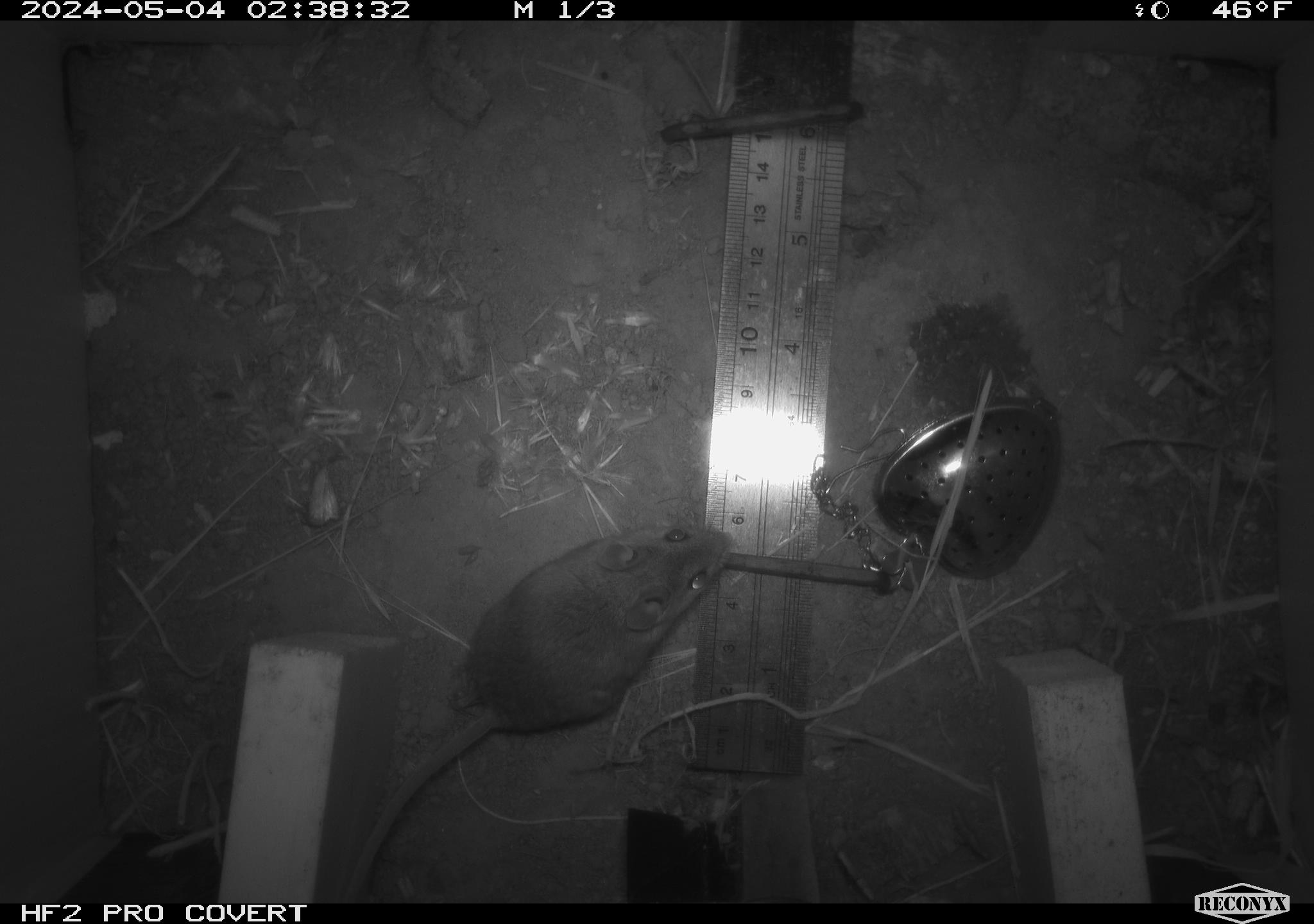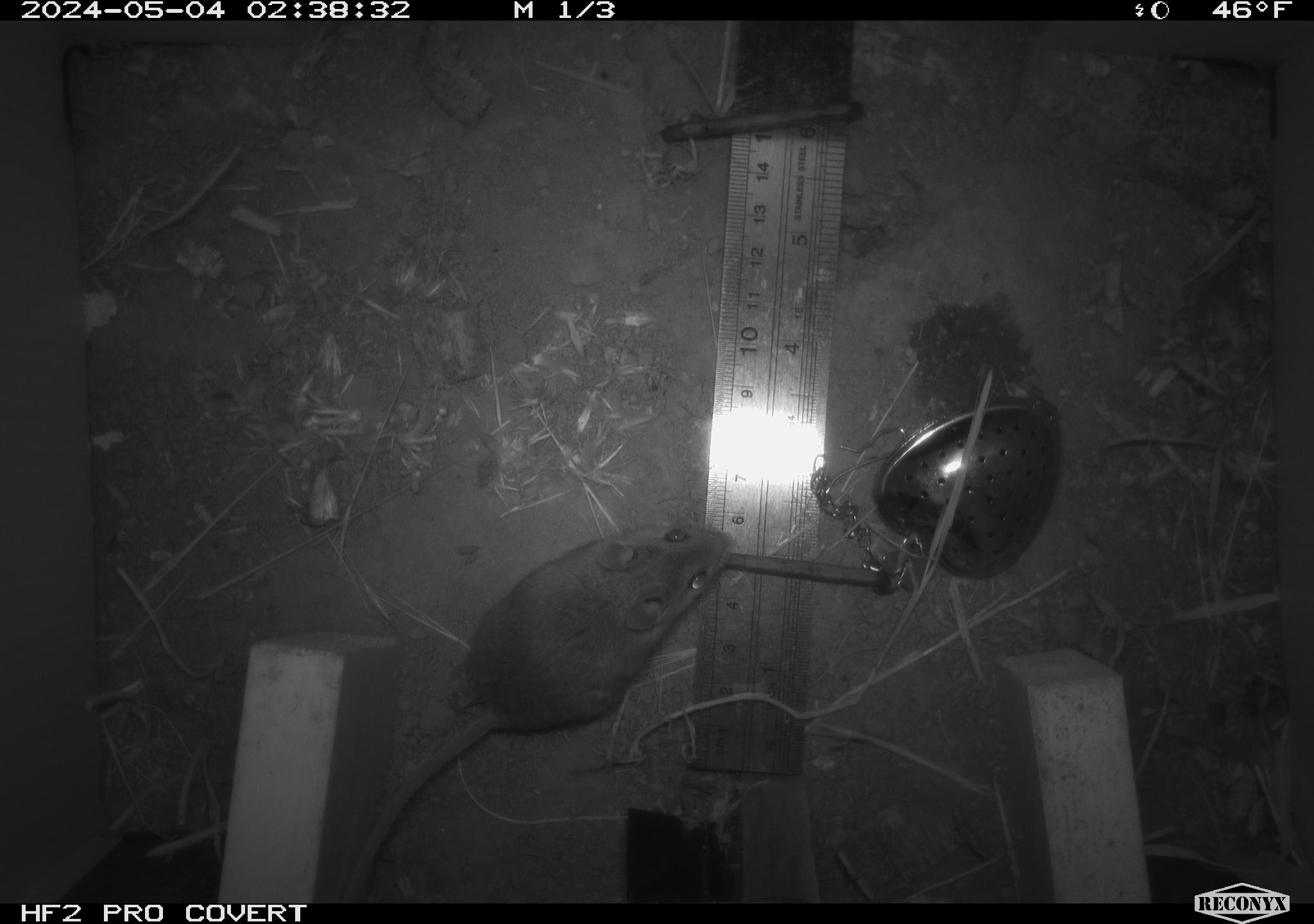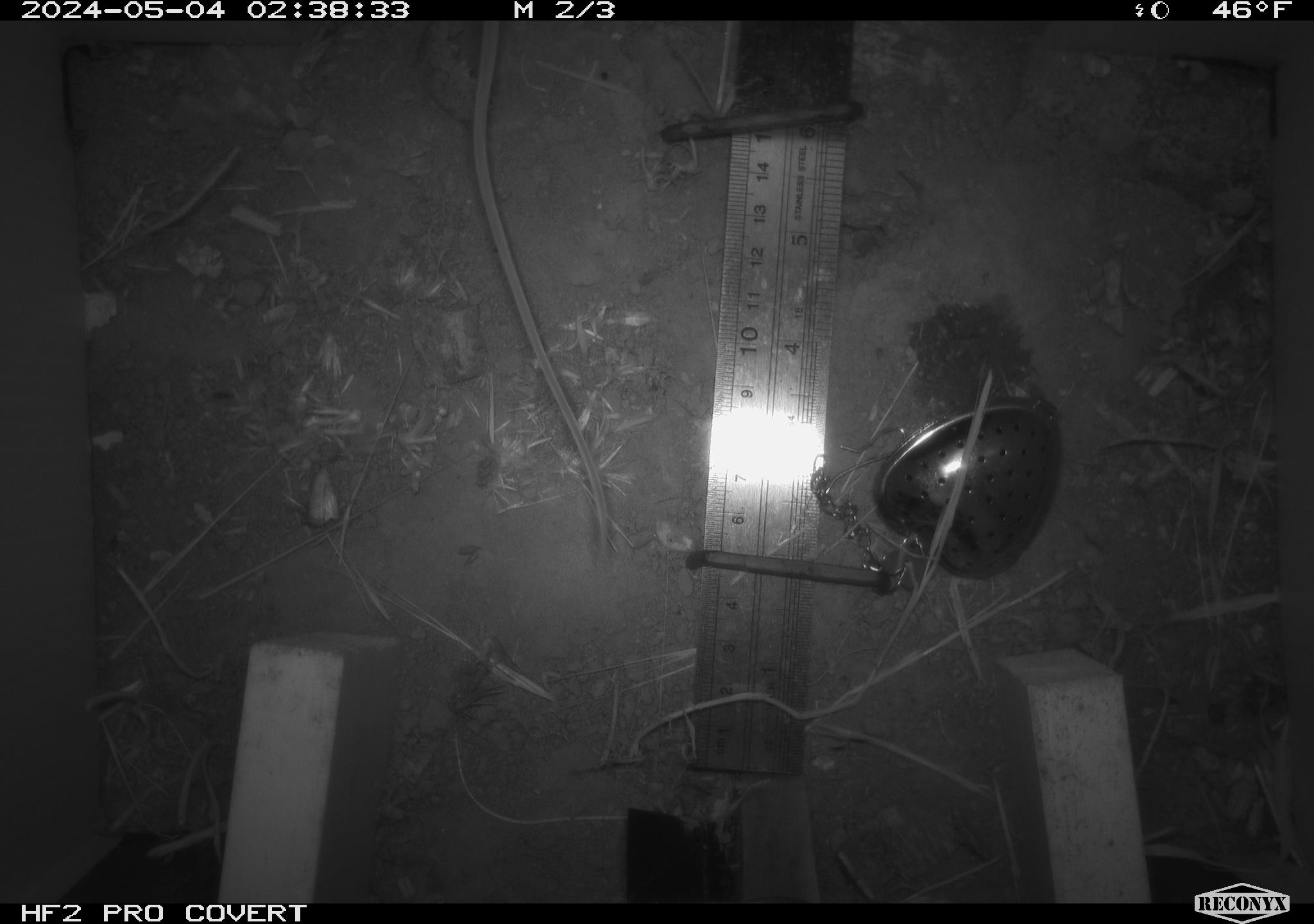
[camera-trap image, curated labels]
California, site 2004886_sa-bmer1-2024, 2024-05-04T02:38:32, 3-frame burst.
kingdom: Animalia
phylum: Chordata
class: Mammalia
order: Rodentia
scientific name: Rodentia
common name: mouse species